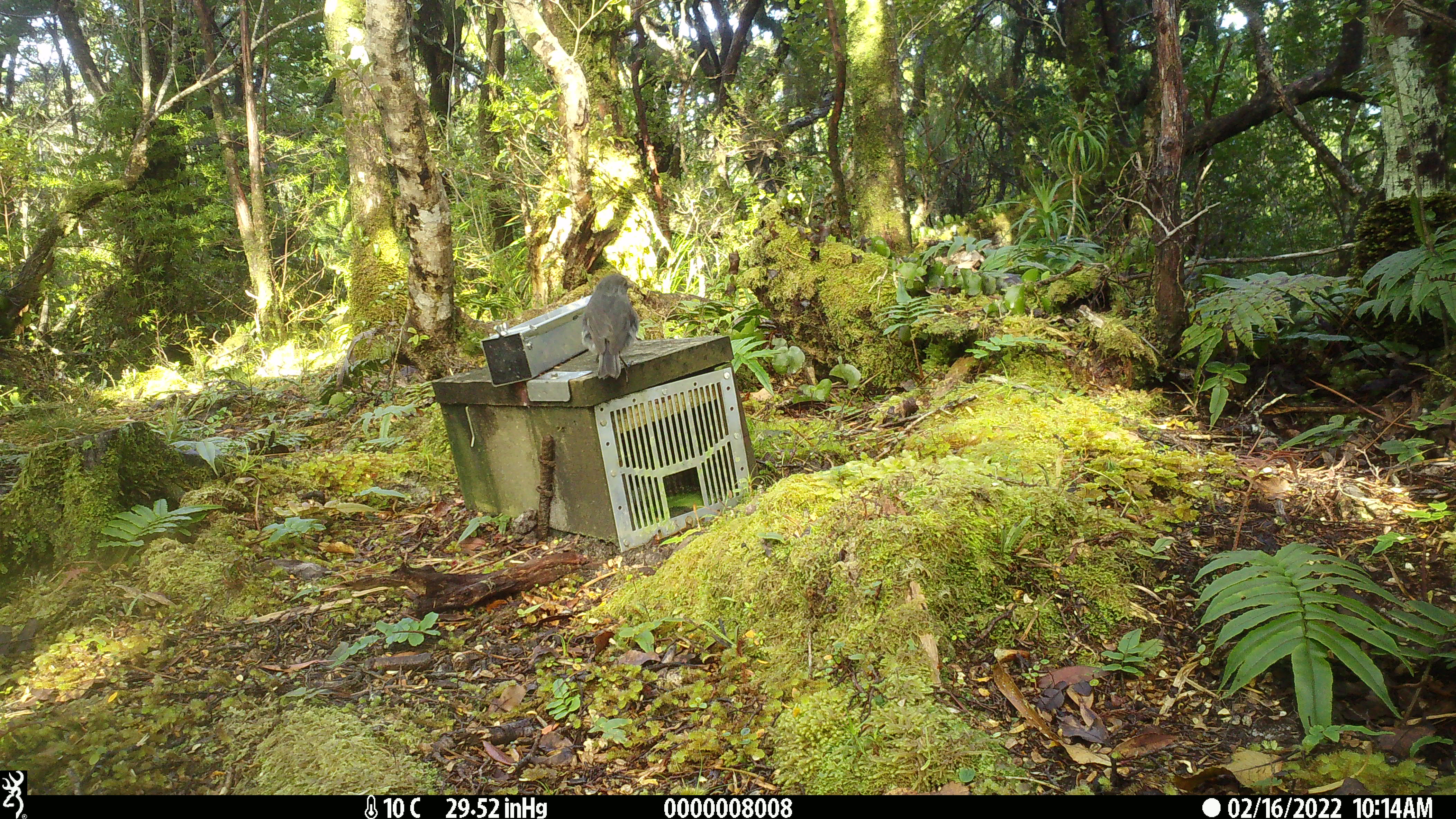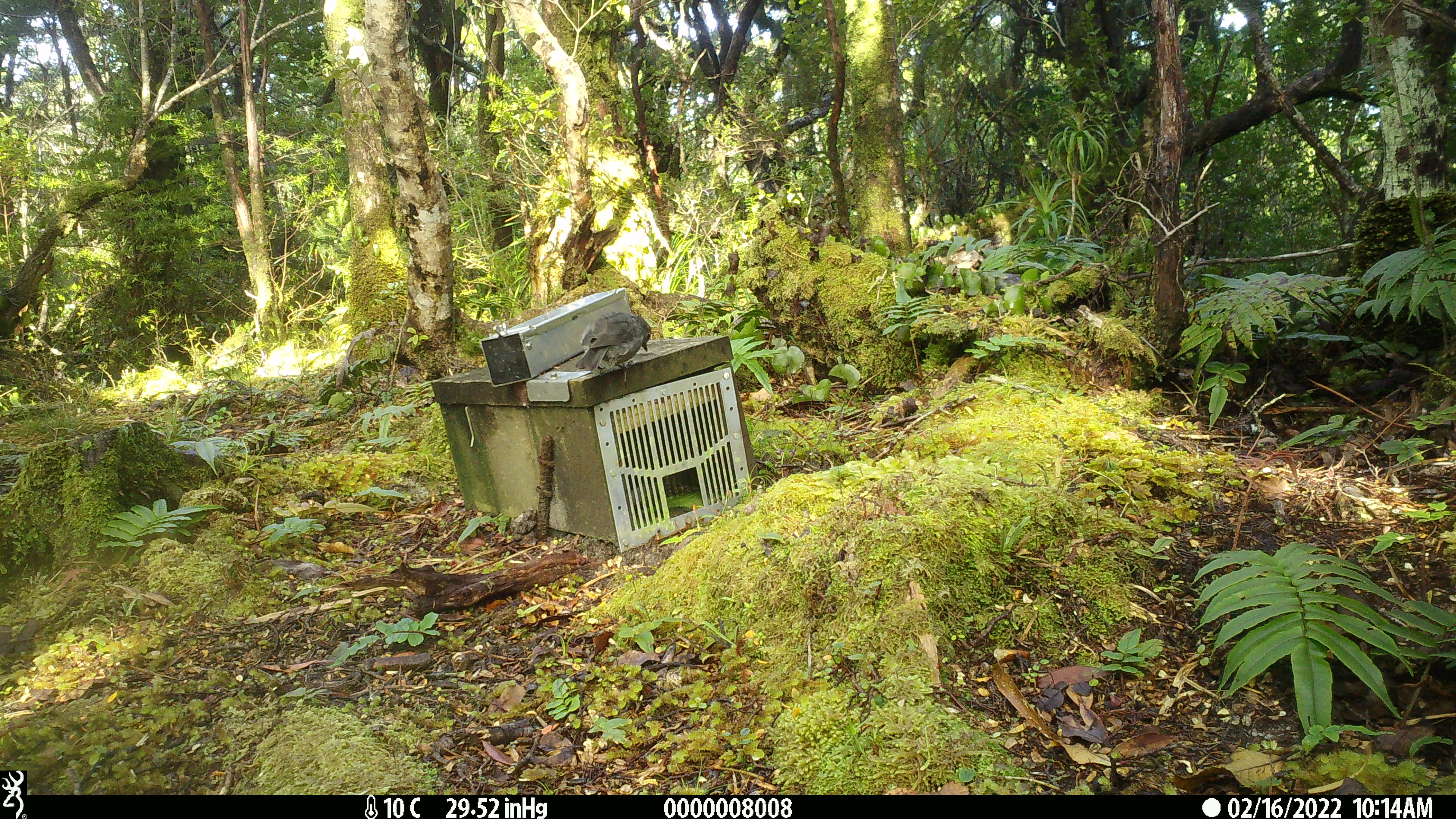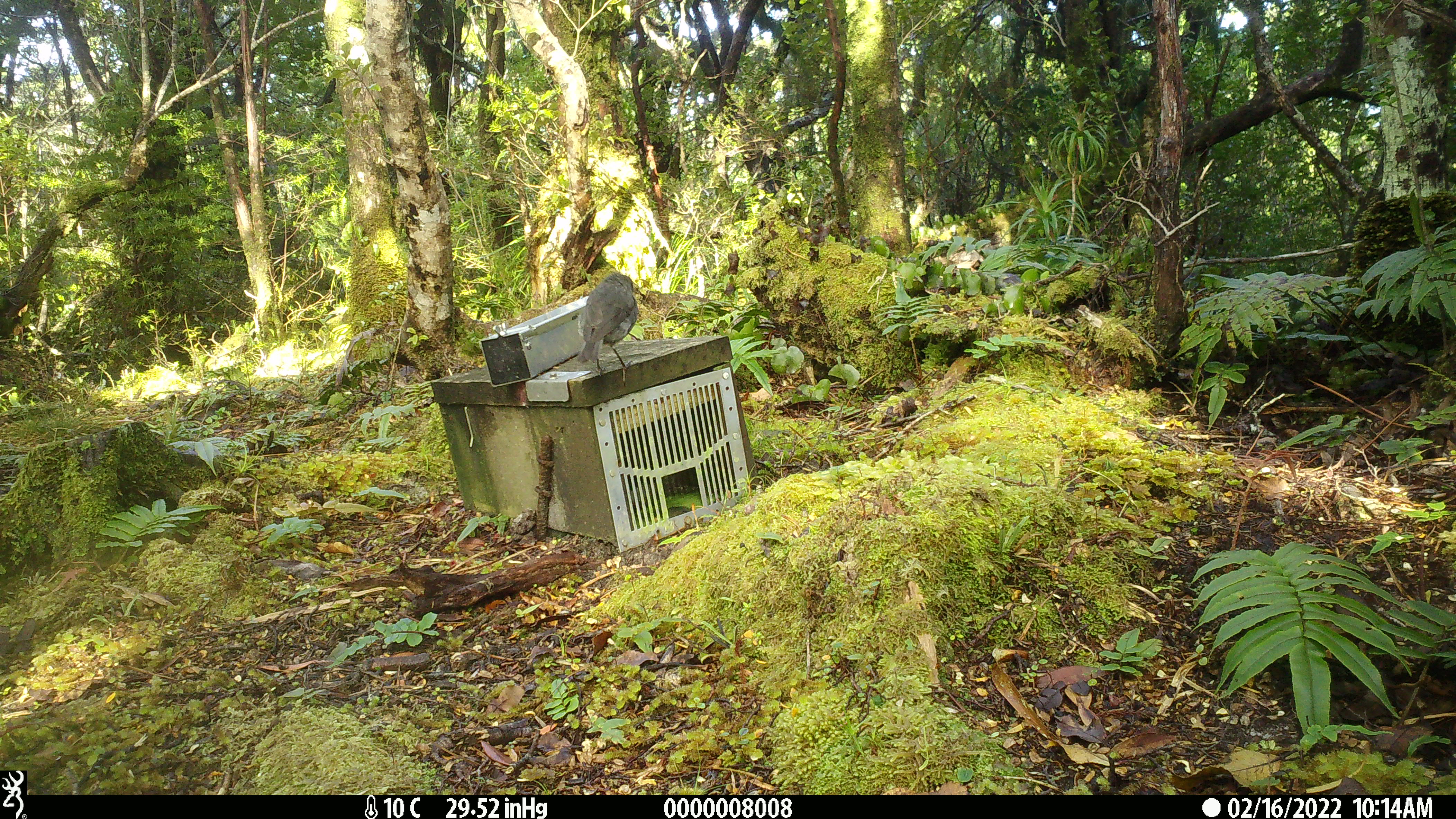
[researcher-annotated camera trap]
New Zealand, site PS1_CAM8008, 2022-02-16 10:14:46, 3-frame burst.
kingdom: Animalia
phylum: Chordata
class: Aves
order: Passeriformes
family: Petroicidae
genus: Petroica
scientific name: Petroica australis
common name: new zealand robin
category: robin